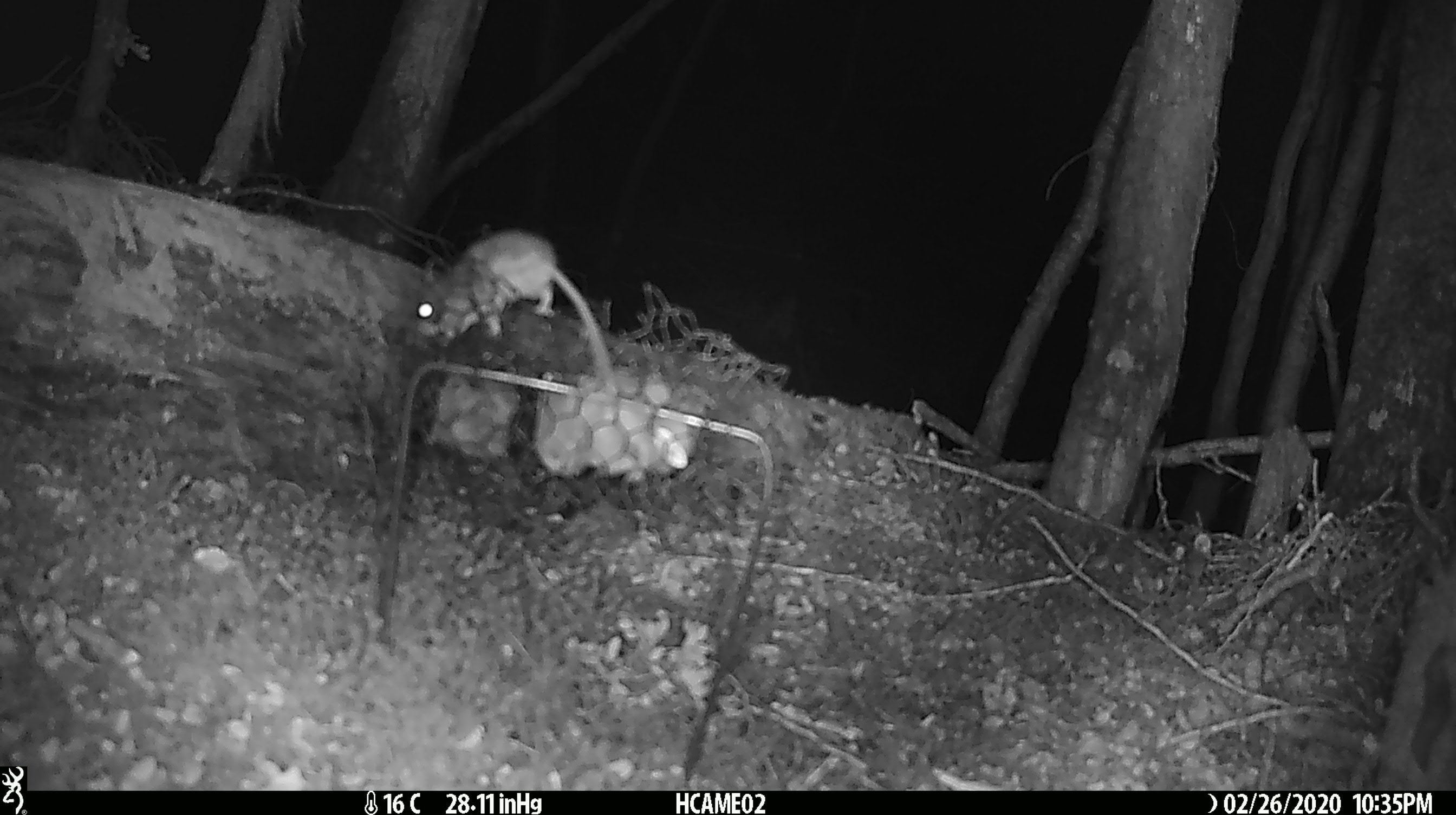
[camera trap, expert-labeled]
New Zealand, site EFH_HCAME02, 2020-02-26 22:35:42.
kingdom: Animalia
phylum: Chordata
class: Mammalia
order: Rodentia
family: Muridae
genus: Mus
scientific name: Mus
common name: mouse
Mouse (Mus).